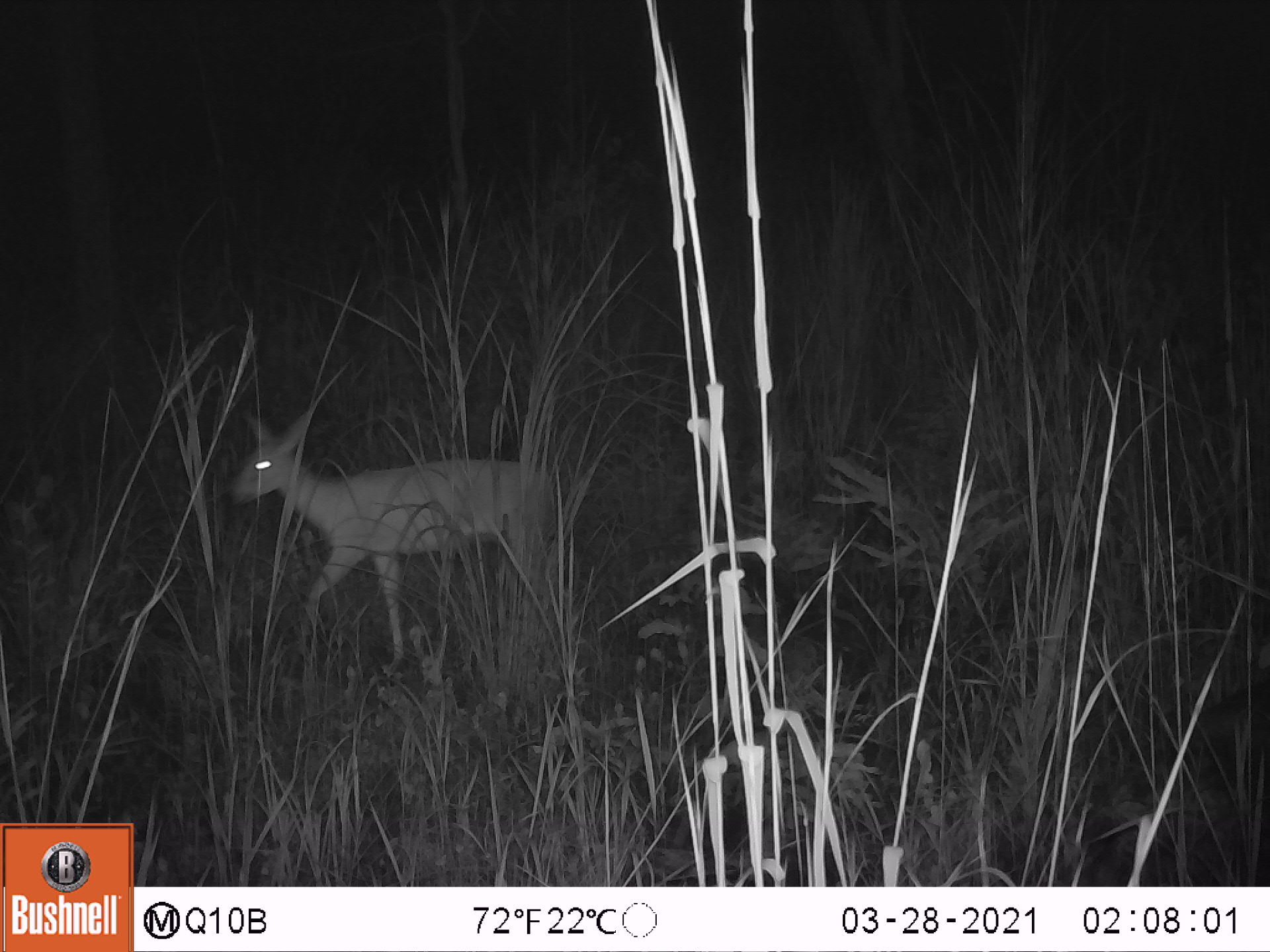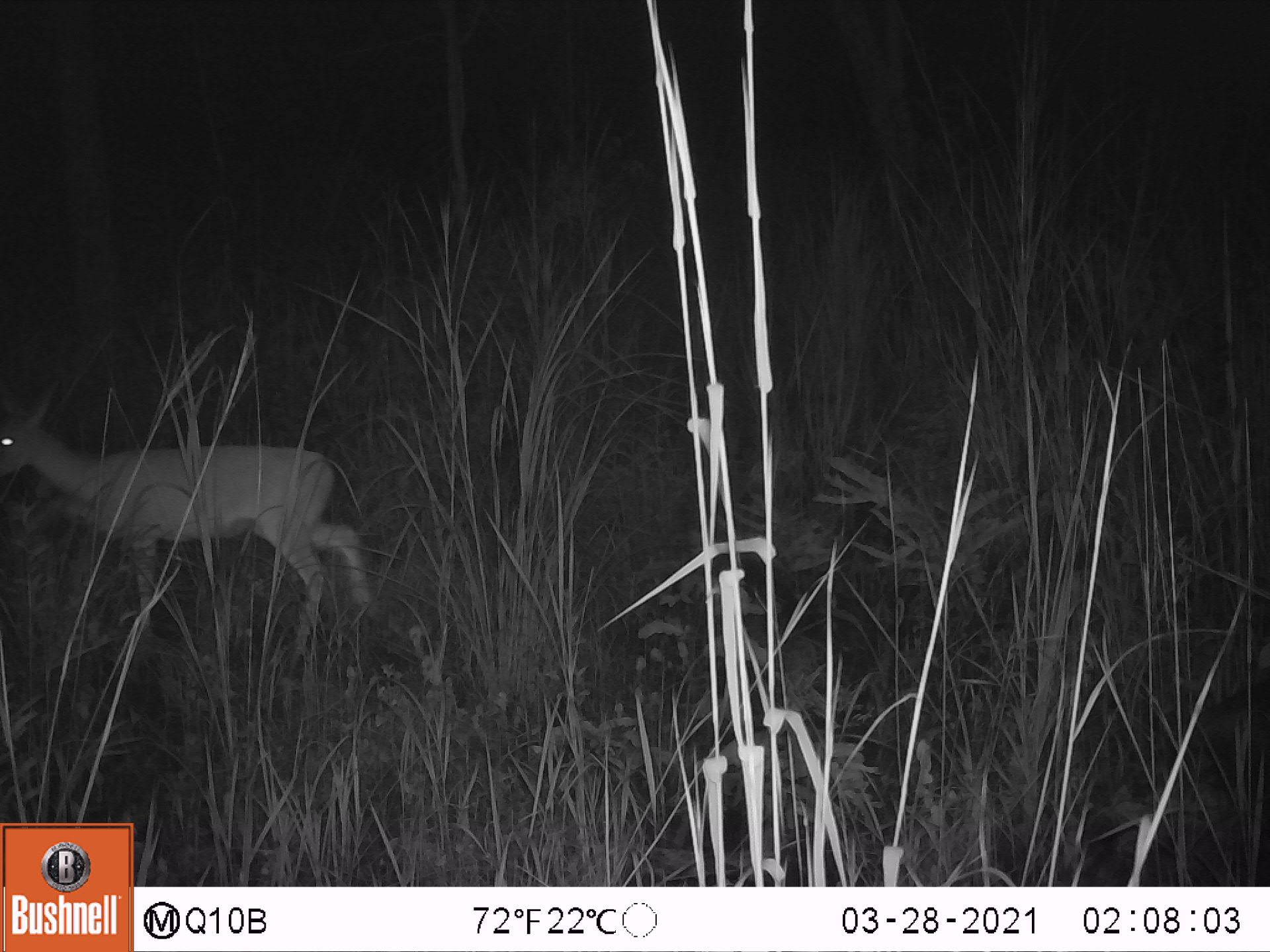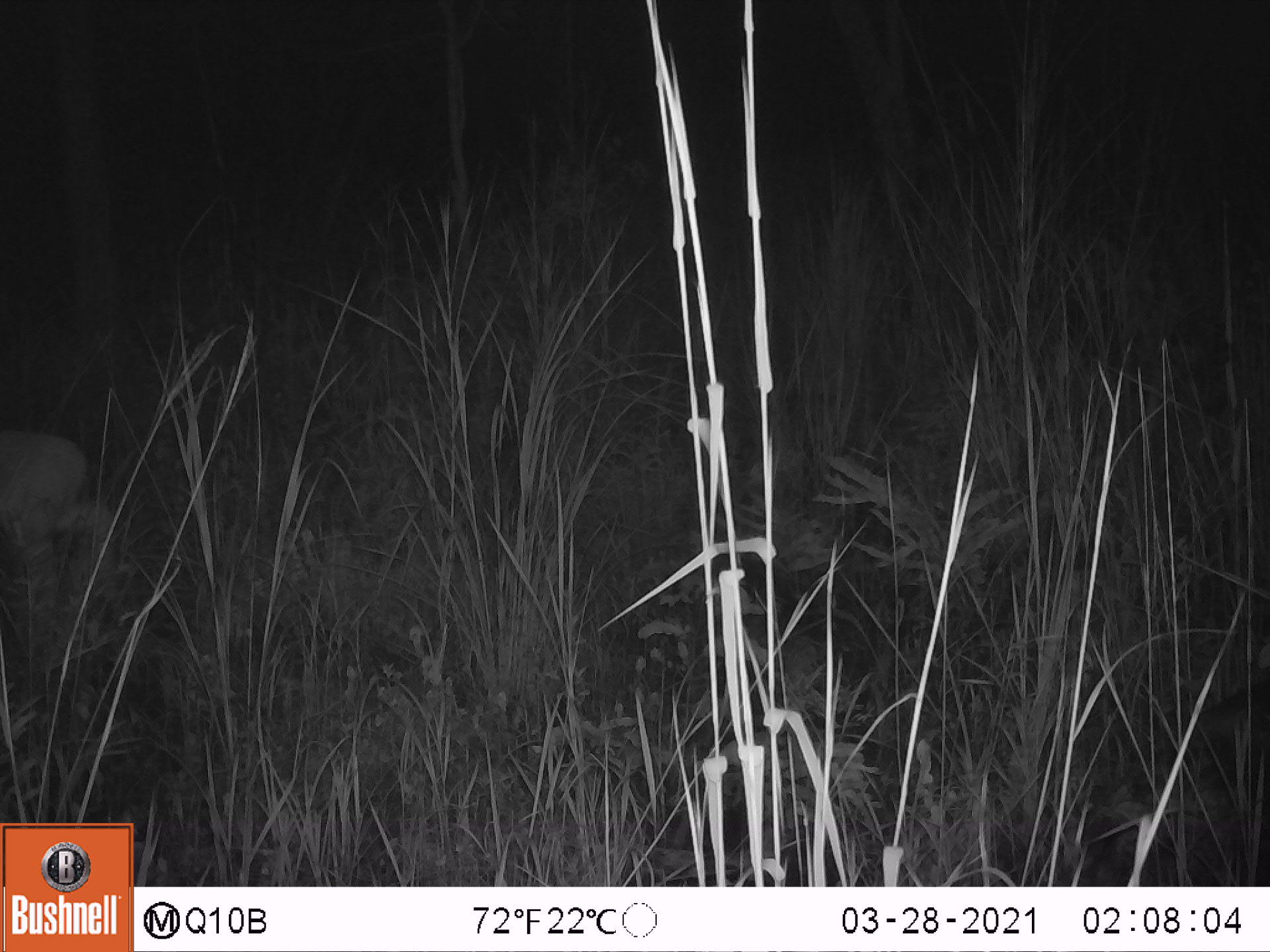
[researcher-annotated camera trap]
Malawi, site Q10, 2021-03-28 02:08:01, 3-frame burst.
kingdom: Animalia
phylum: Chordata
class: Mammalia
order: Artiodactyla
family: Bovidae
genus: Sylvicapra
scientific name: Sylvicapra grimmia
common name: common duiker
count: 1